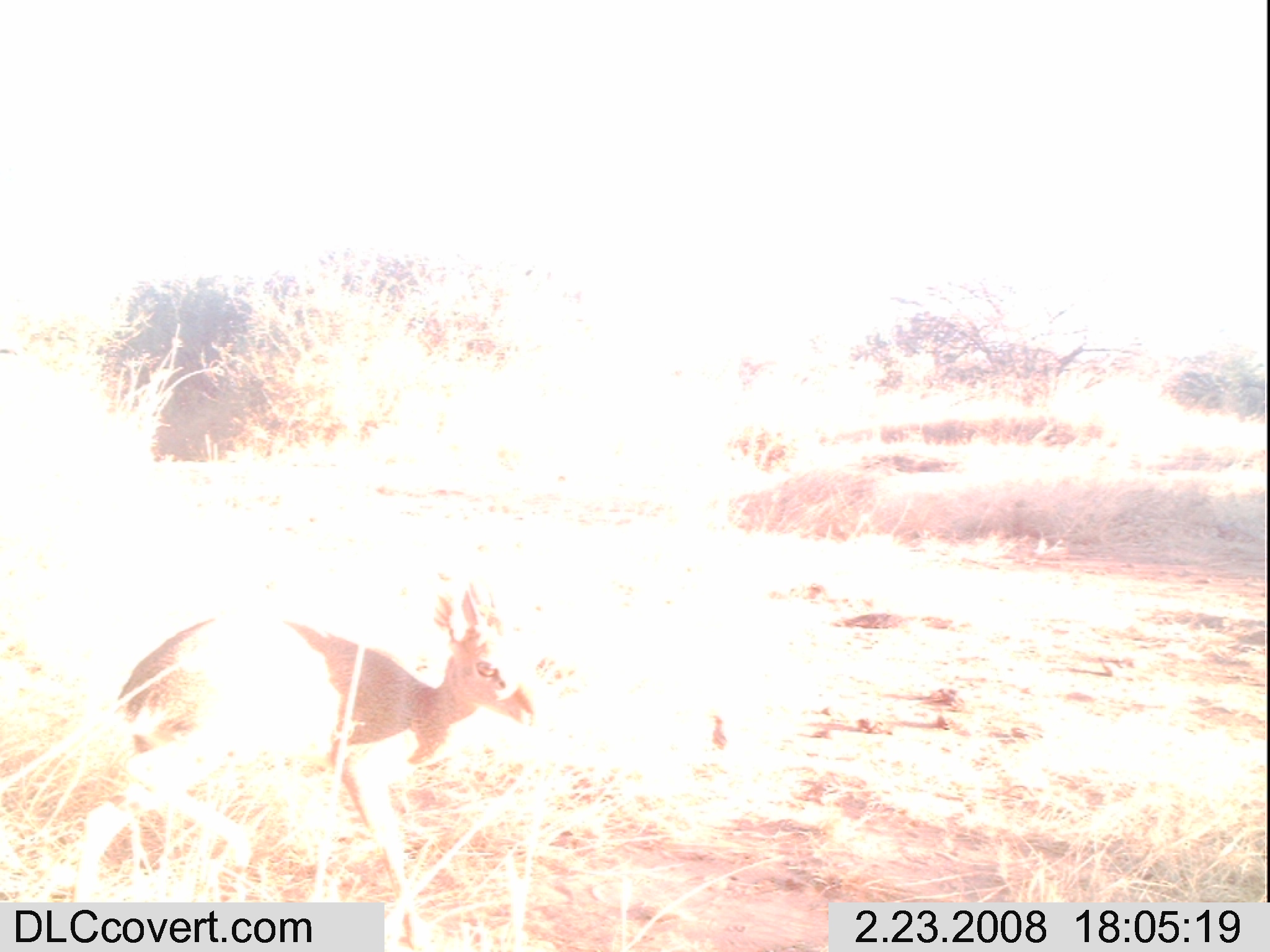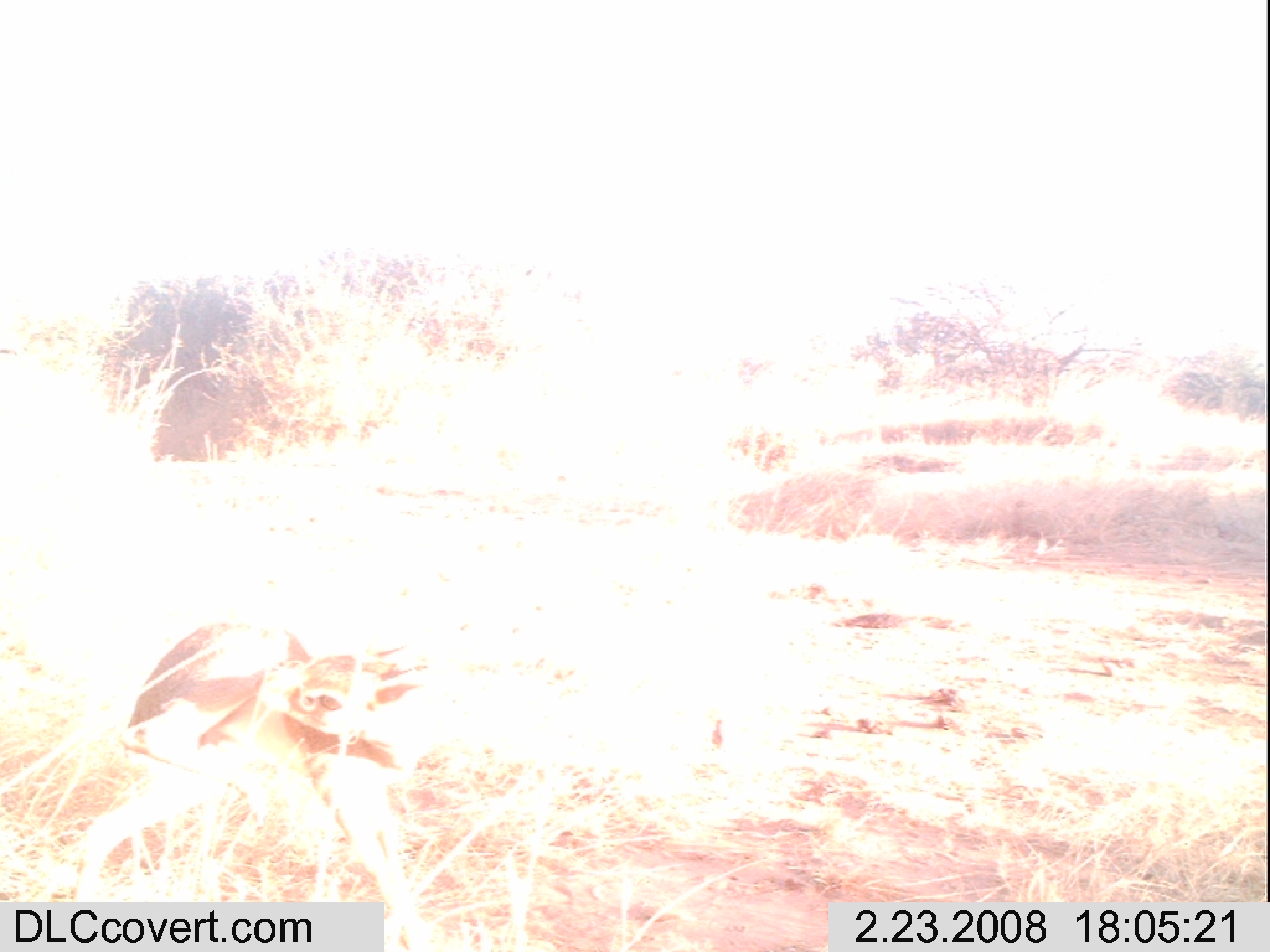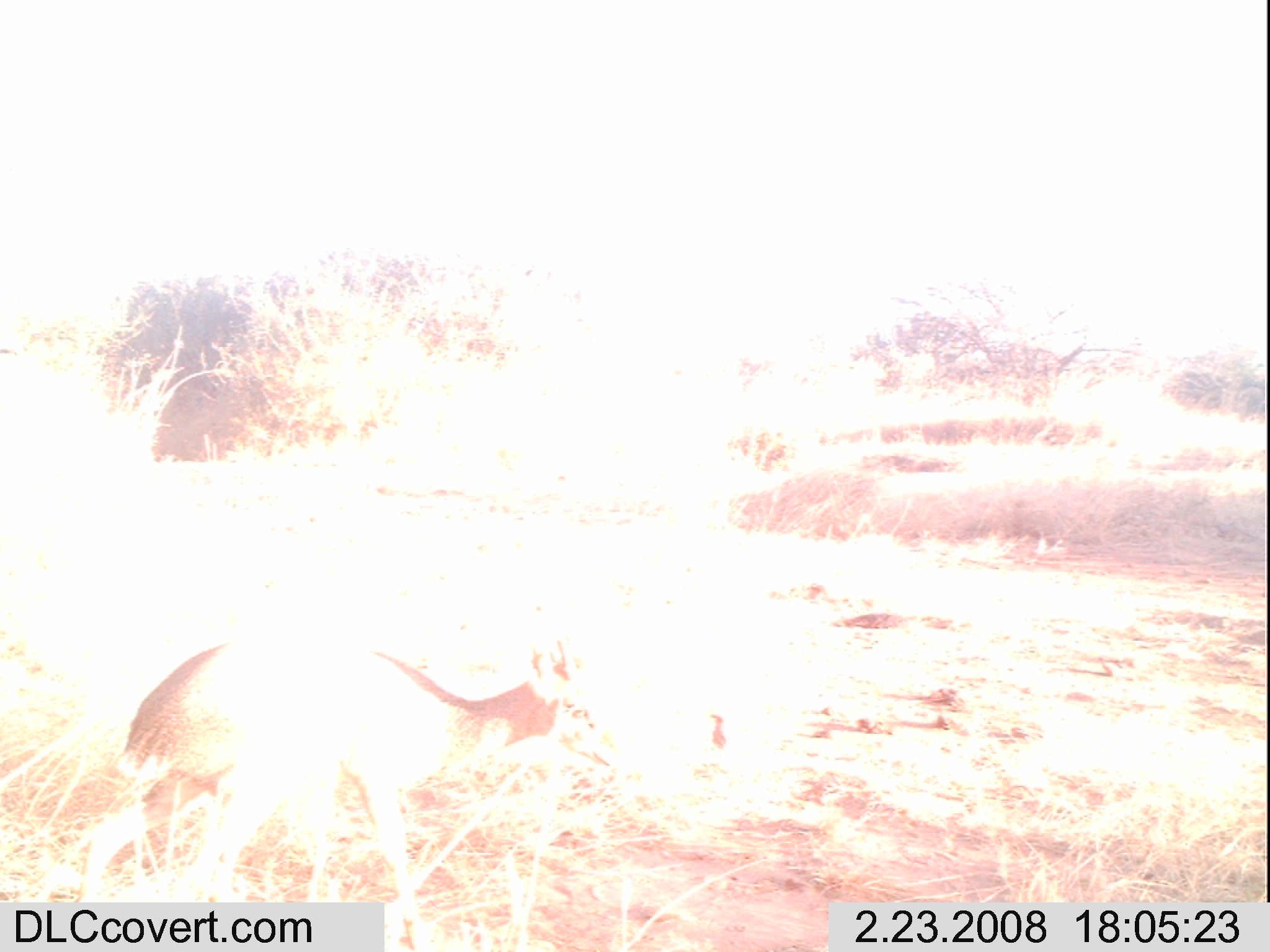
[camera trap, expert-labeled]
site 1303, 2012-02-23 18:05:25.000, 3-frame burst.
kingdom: Animalia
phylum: Chordata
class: Mammalia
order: Artiodactyla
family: Bovidae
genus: Madoqua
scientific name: Madoqua guentheri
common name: günther's dik-dik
Madoqua guentheri (günther's dik-dik), count 1.